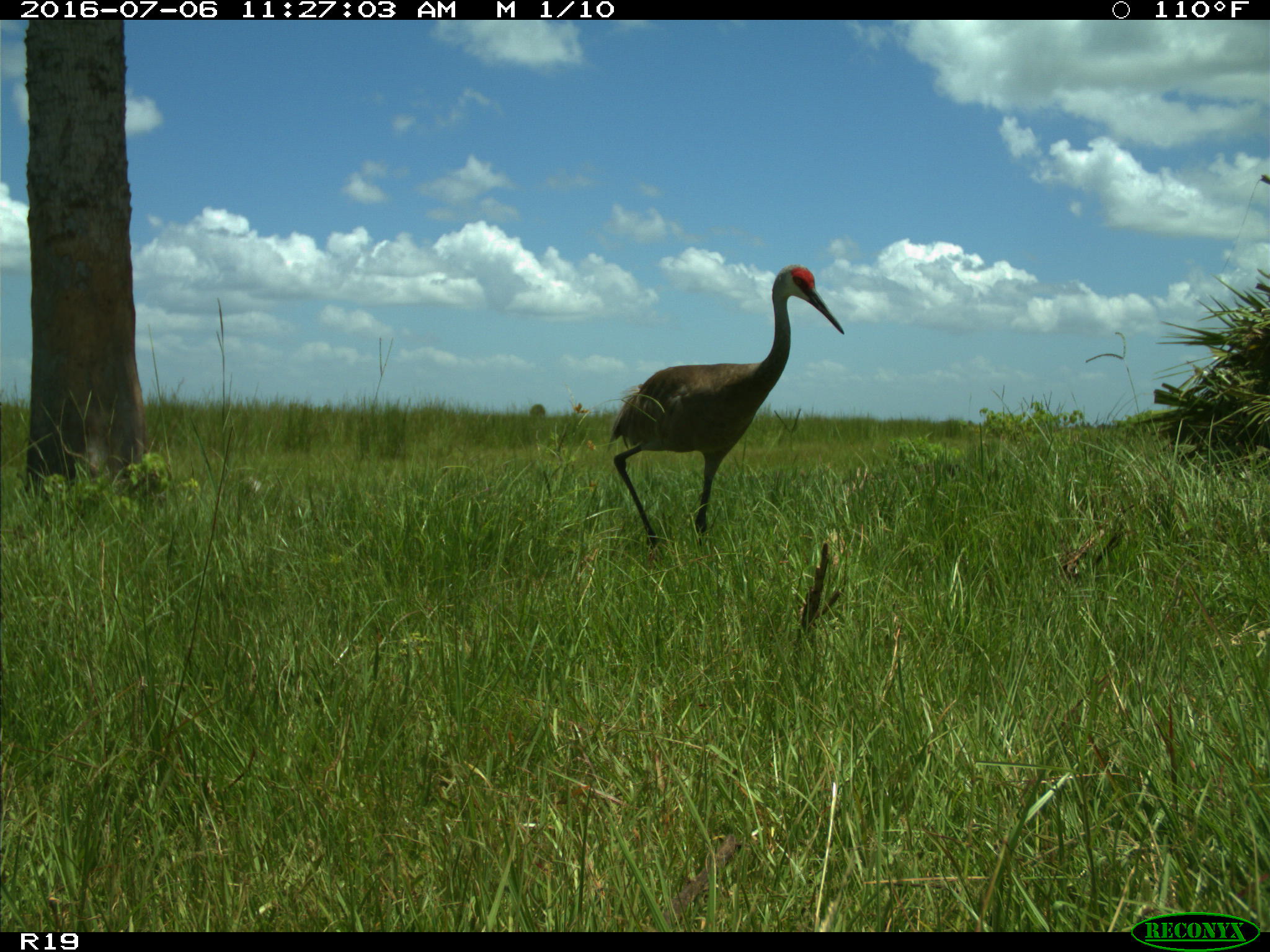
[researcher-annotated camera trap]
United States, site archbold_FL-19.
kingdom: Animalia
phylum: Chordata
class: Aves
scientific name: Aves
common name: birds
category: unidentified bird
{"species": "unidentified bird (birds) (Aves)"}